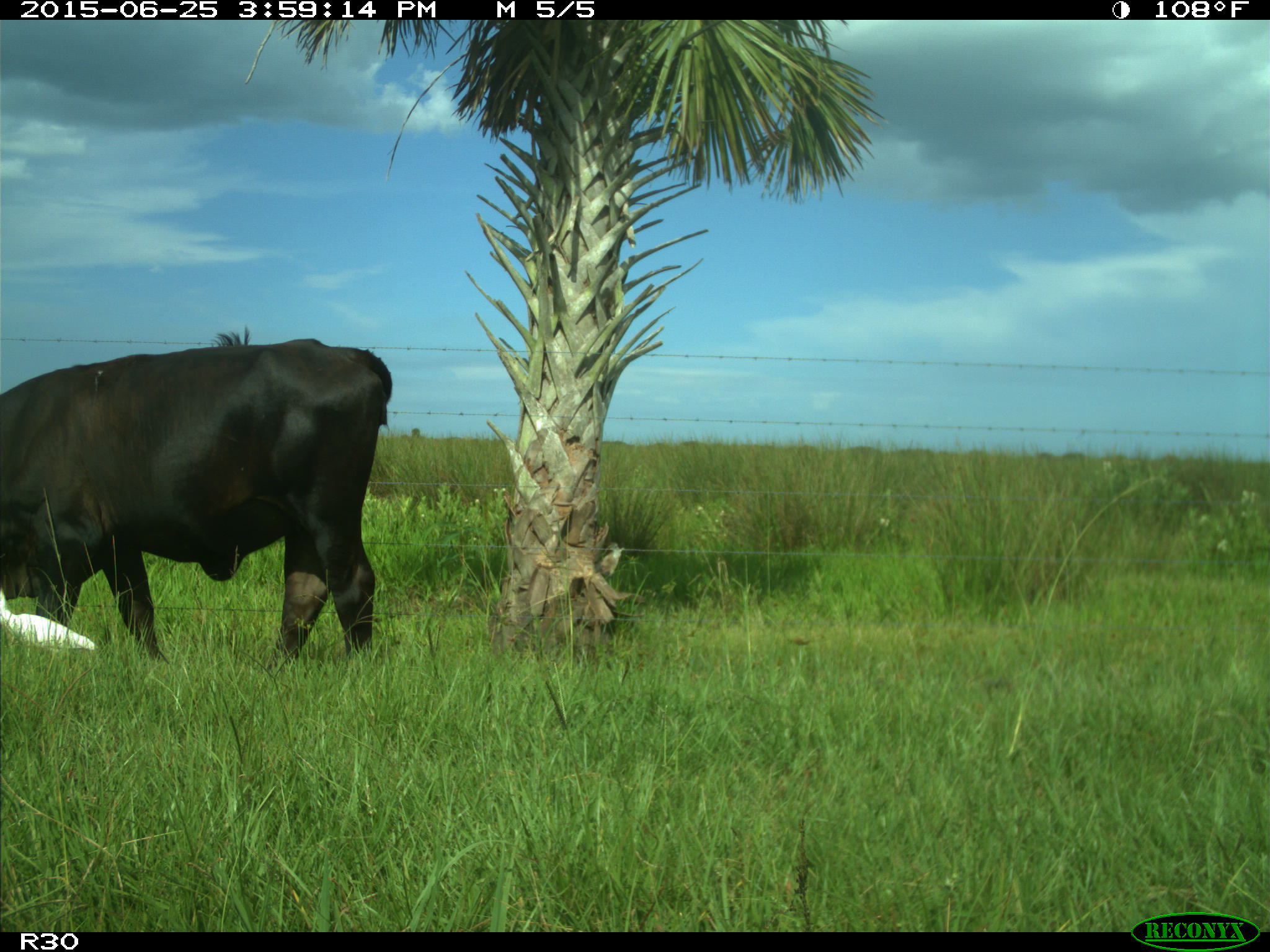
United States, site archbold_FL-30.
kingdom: Animalia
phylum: Chordata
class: Mammalia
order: Artiodactyla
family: Bovidae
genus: Bos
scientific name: Bos taurus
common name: domestic cow